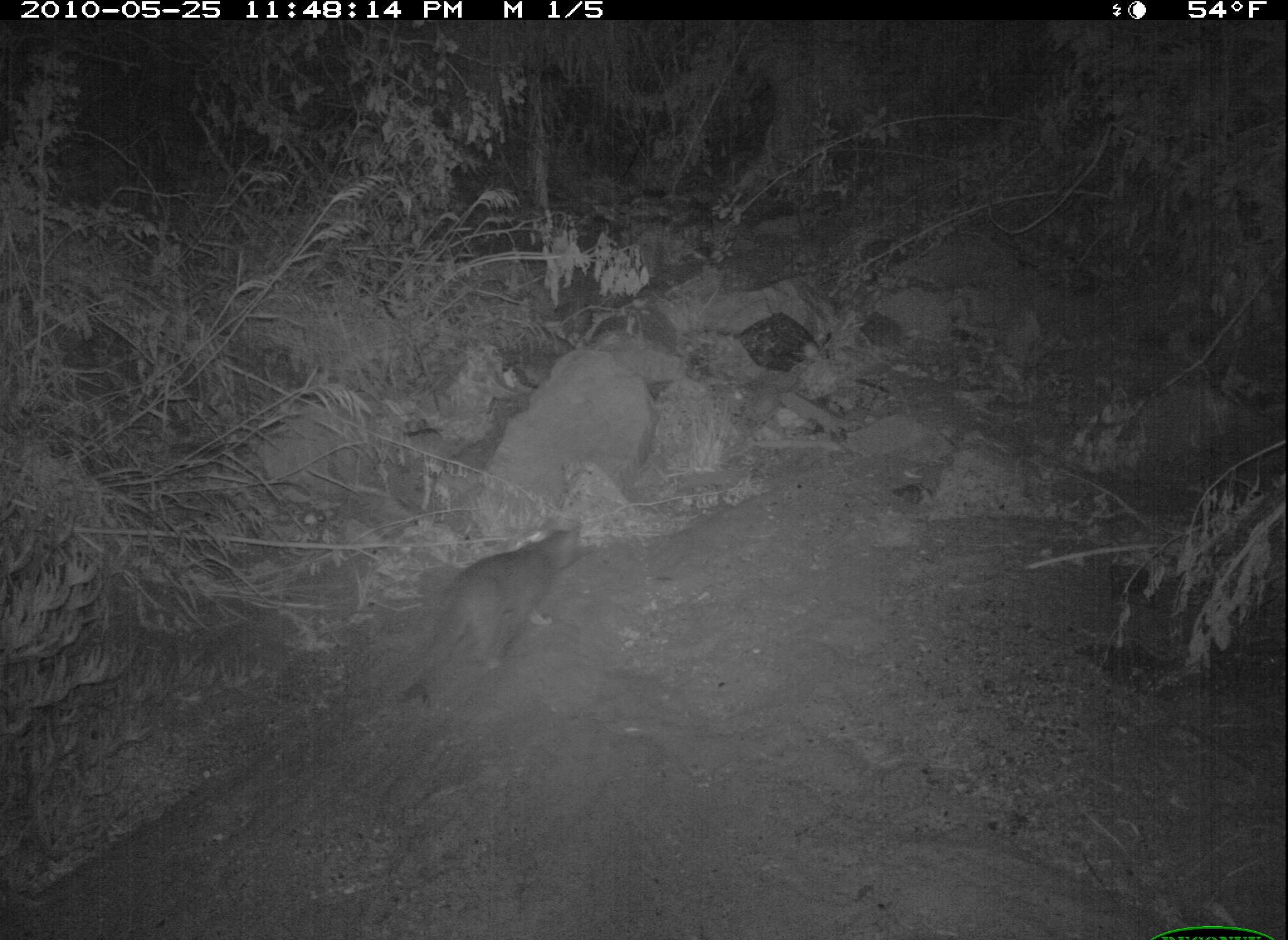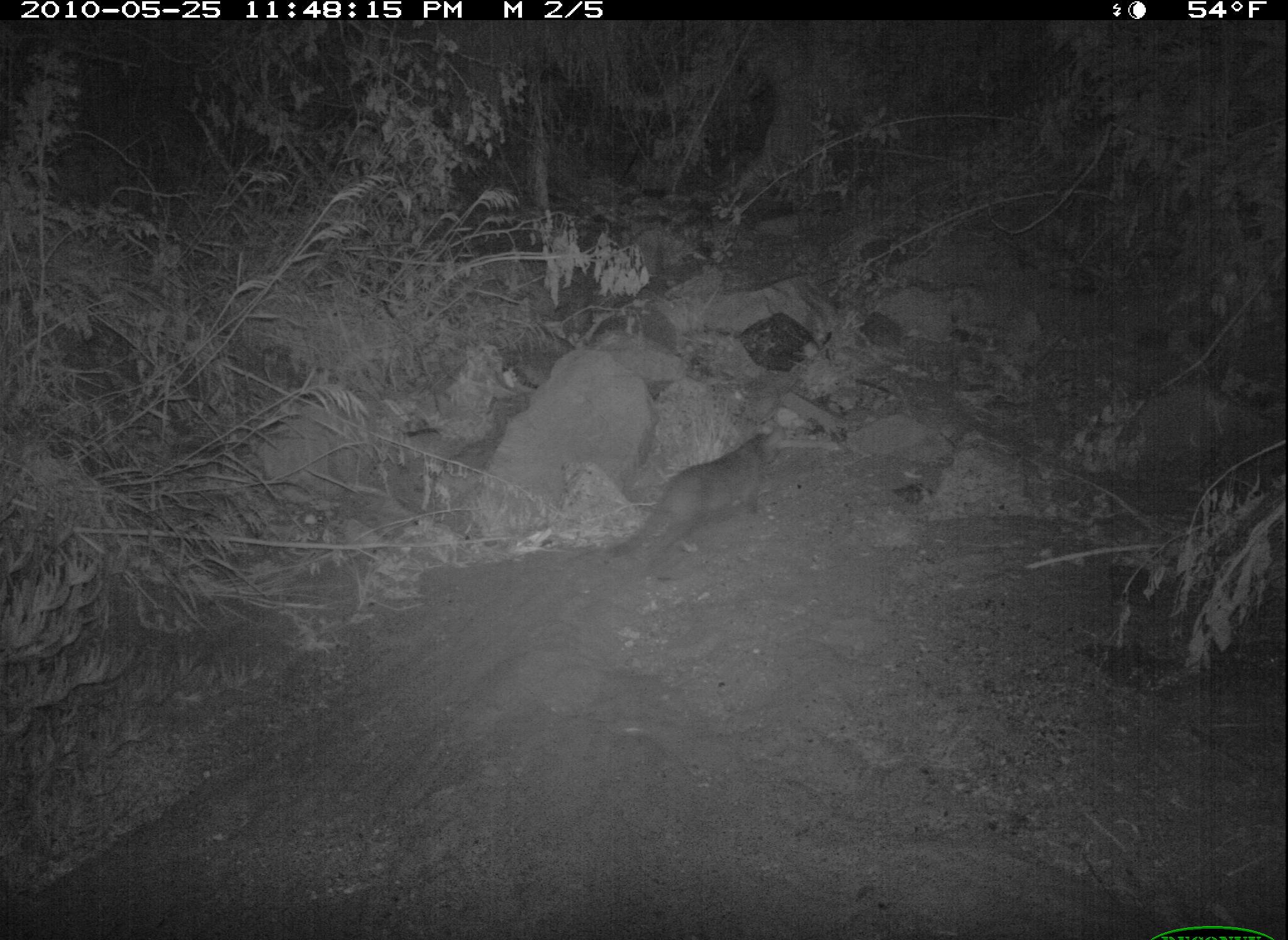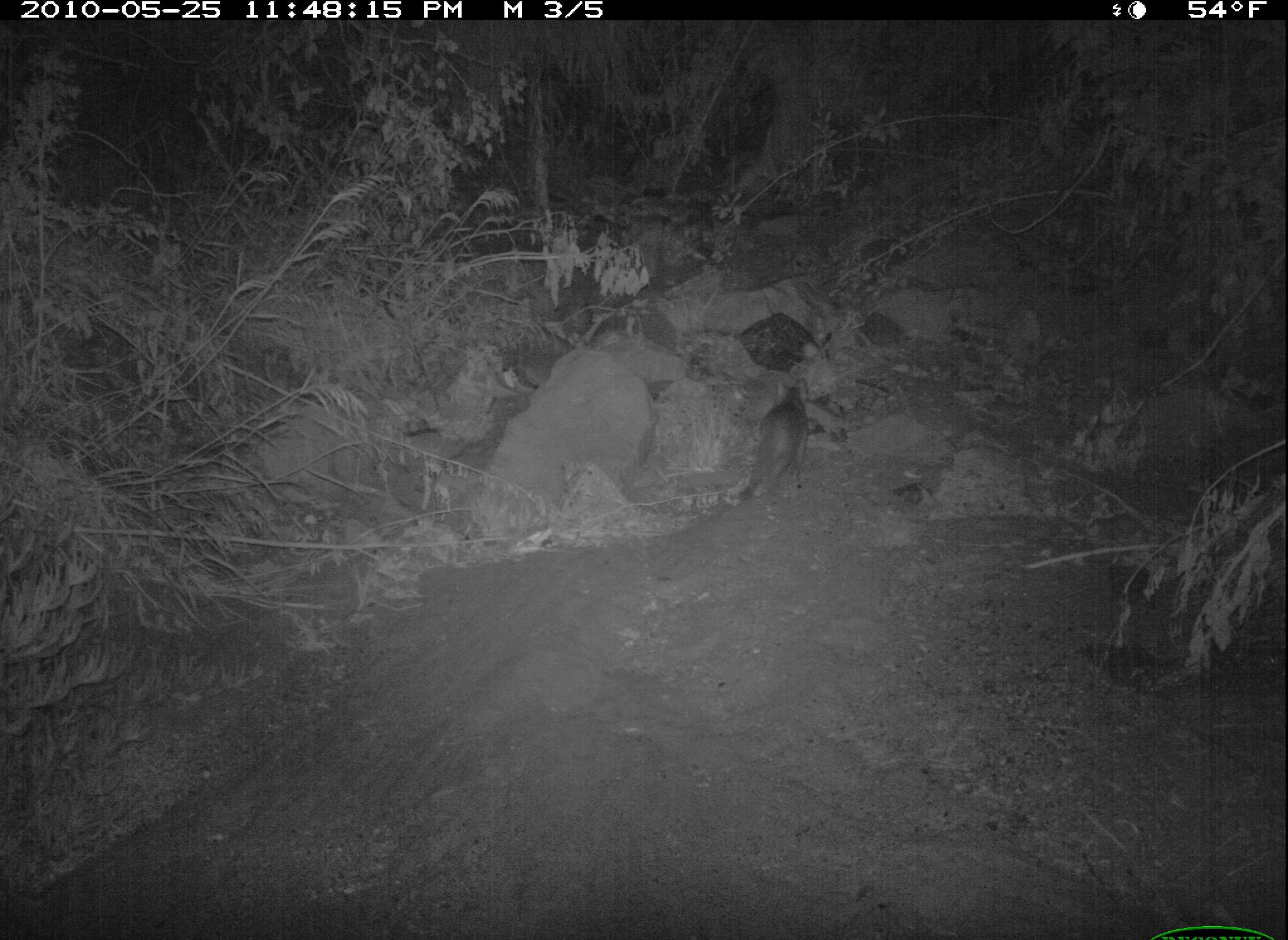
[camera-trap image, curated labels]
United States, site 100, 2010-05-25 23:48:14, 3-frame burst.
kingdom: Animalia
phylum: Chordata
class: Mammalia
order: Carnivora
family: Felidae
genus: Felis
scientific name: Felis catus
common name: cat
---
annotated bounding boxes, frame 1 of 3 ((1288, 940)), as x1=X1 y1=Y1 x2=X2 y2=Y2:
cat: x1=390 y1=503 x2=591 y2=710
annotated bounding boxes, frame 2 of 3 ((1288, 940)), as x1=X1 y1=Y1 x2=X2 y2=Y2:
cat: x1=615 y1=416 x2=799 y2=585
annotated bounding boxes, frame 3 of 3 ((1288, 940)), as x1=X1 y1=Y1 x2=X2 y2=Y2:
cat: x1=739 y1=367 x2=826 y2=514